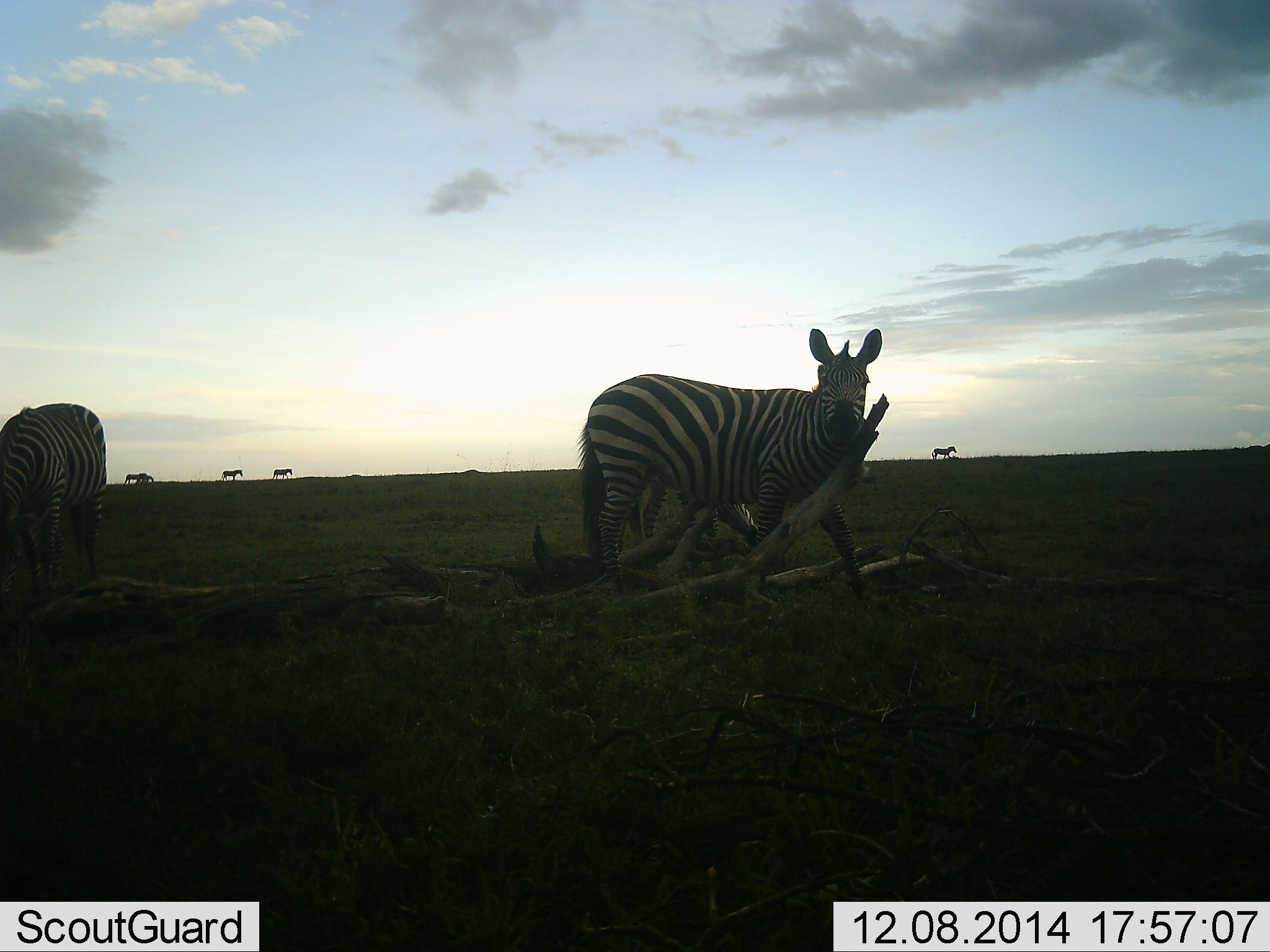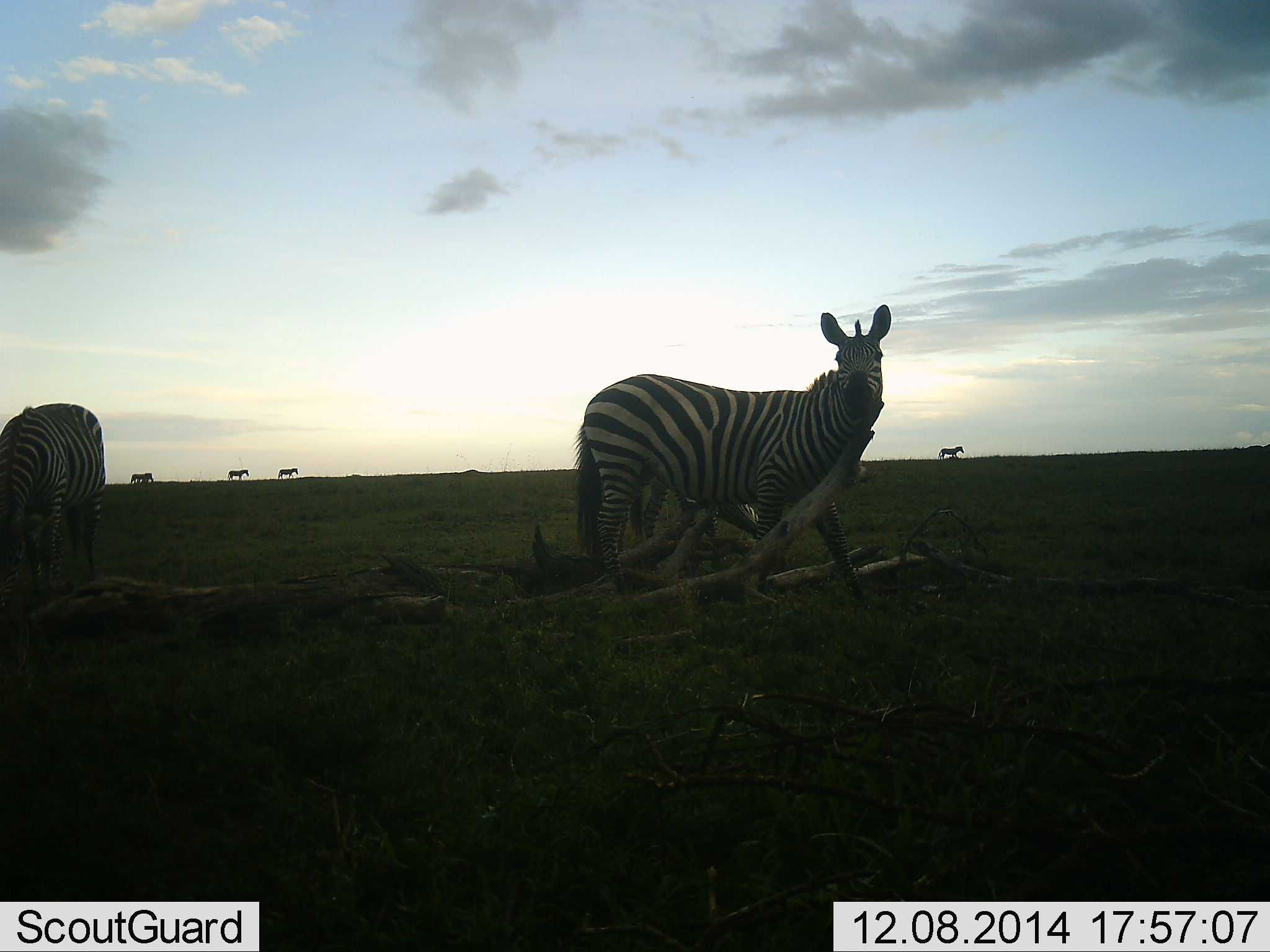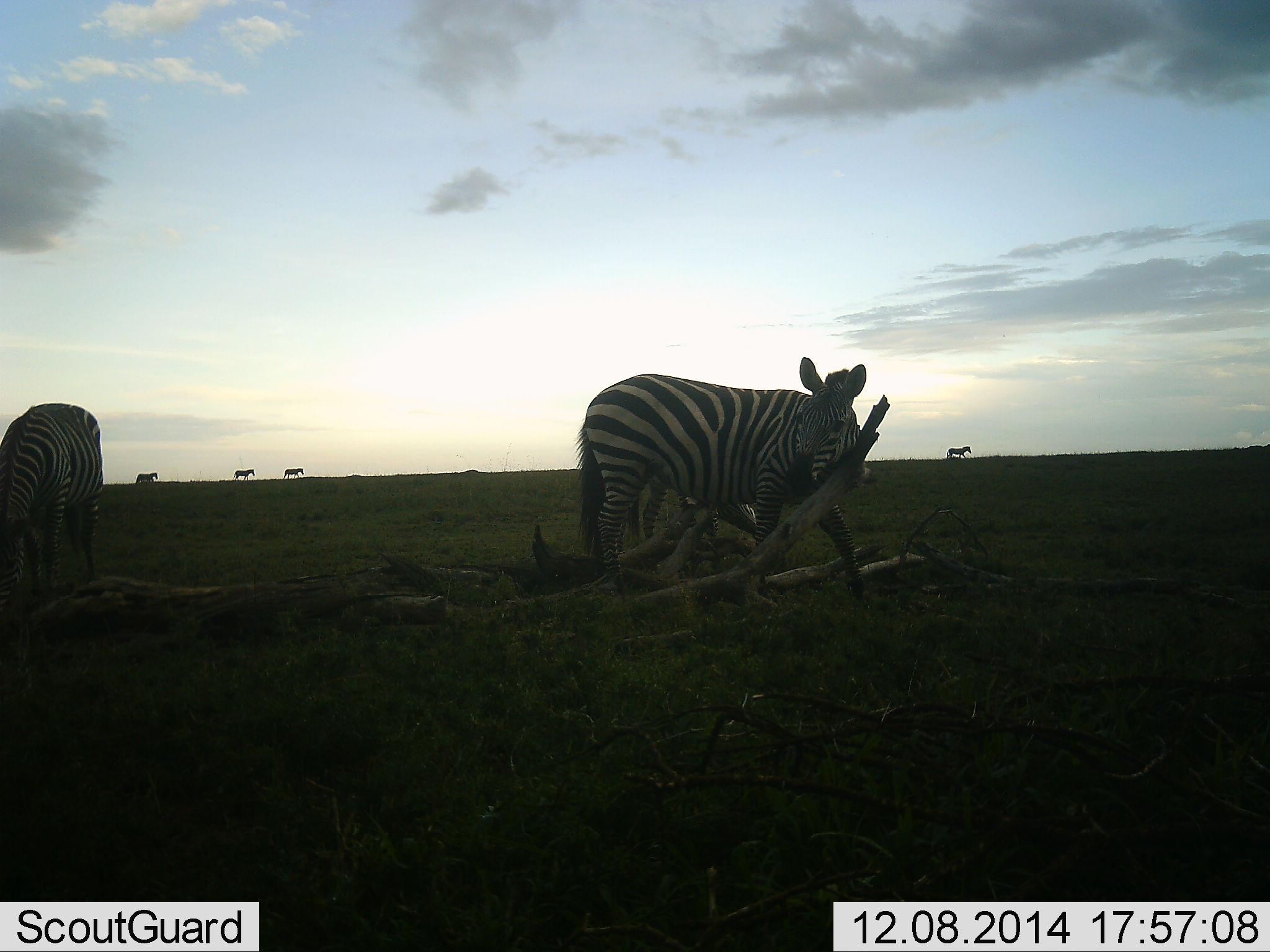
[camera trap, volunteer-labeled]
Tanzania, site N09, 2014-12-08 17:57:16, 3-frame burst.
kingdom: Animalia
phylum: Chordata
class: Mammalia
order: Perissodactyla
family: Equidae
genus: Equus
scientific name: Equus quagga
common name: plains zebra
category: zebra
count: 6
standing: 70%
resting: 10%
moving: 60%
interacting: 10%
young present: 0%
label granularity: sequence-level